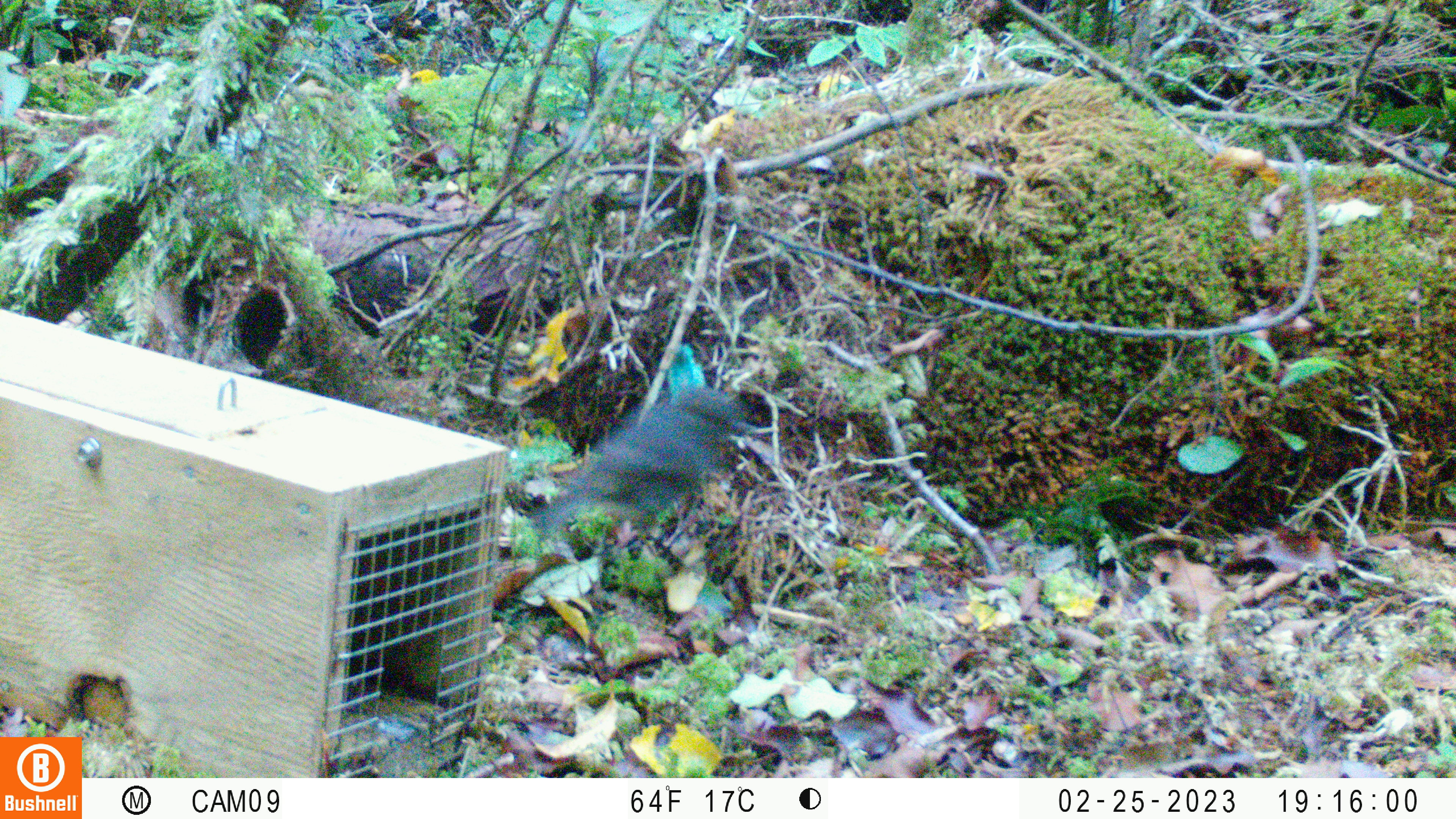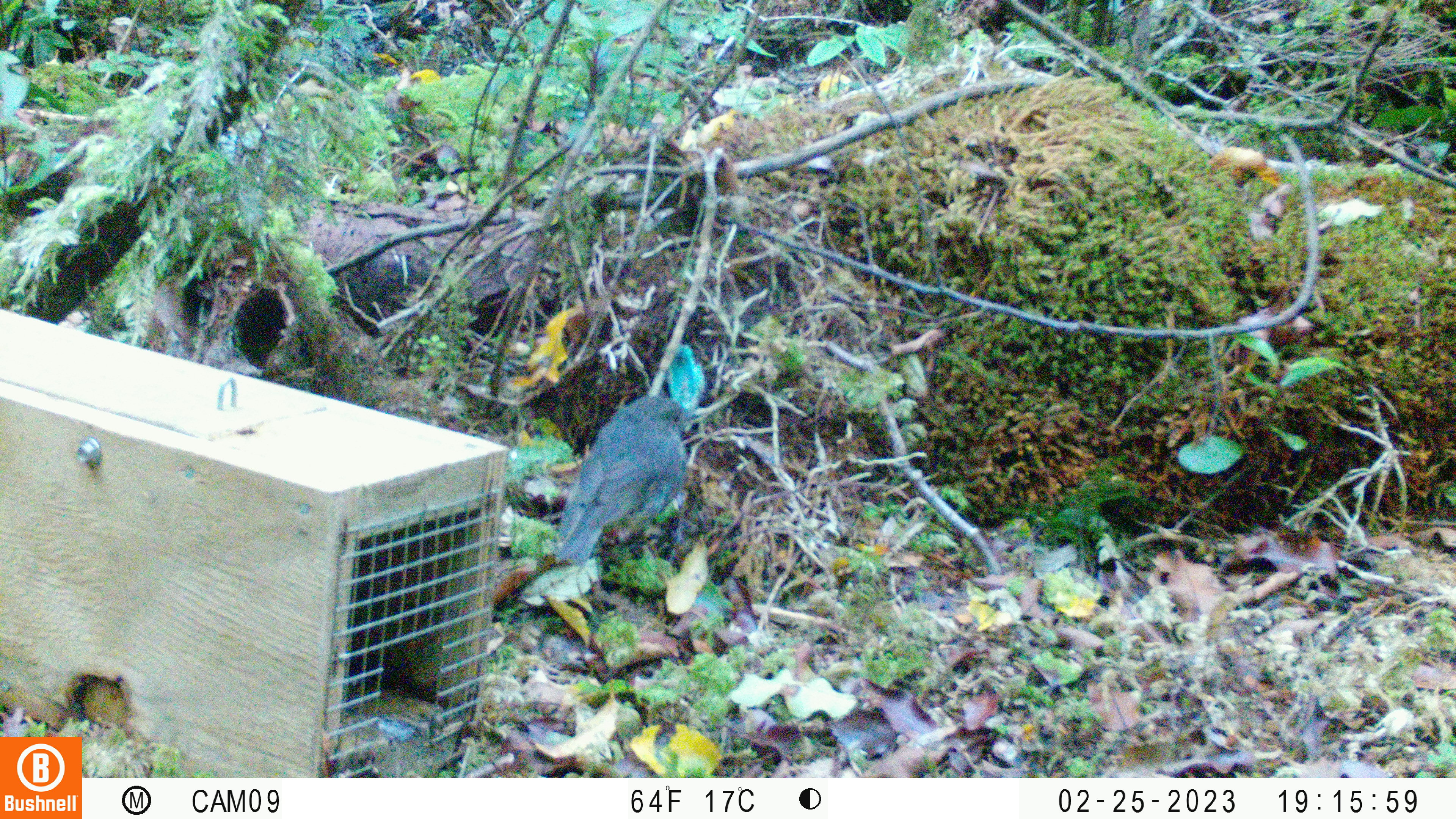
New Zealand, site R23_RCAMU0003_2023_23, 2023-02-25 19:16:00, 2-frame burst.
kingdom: Animalia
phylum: Chordata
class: Aves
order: Passeriformes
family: Petroicidae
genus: Petroica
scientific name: Petroica australis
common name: new zealand robin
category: robin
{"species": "robin (new zealand robin) (Petroica australis)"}